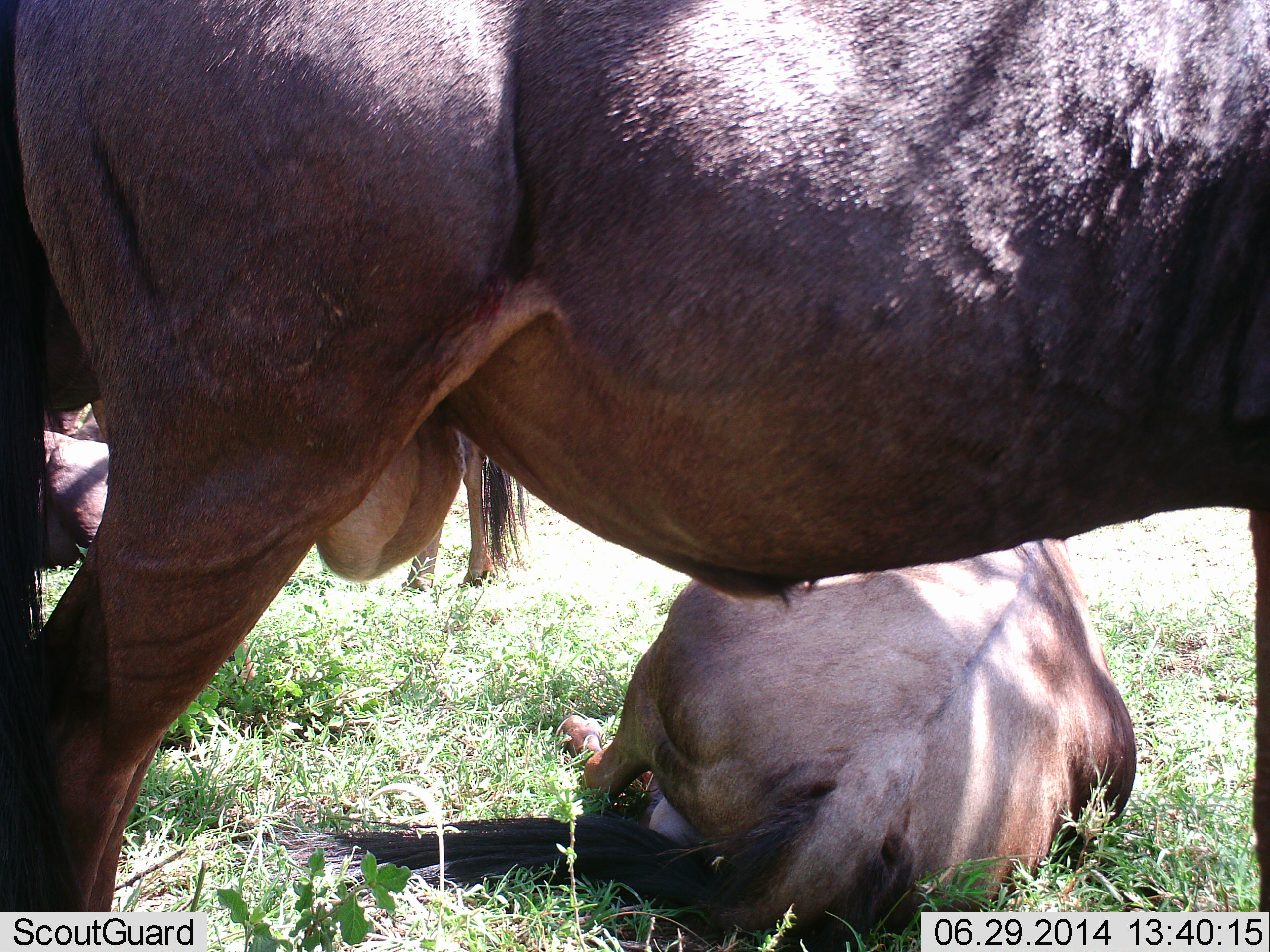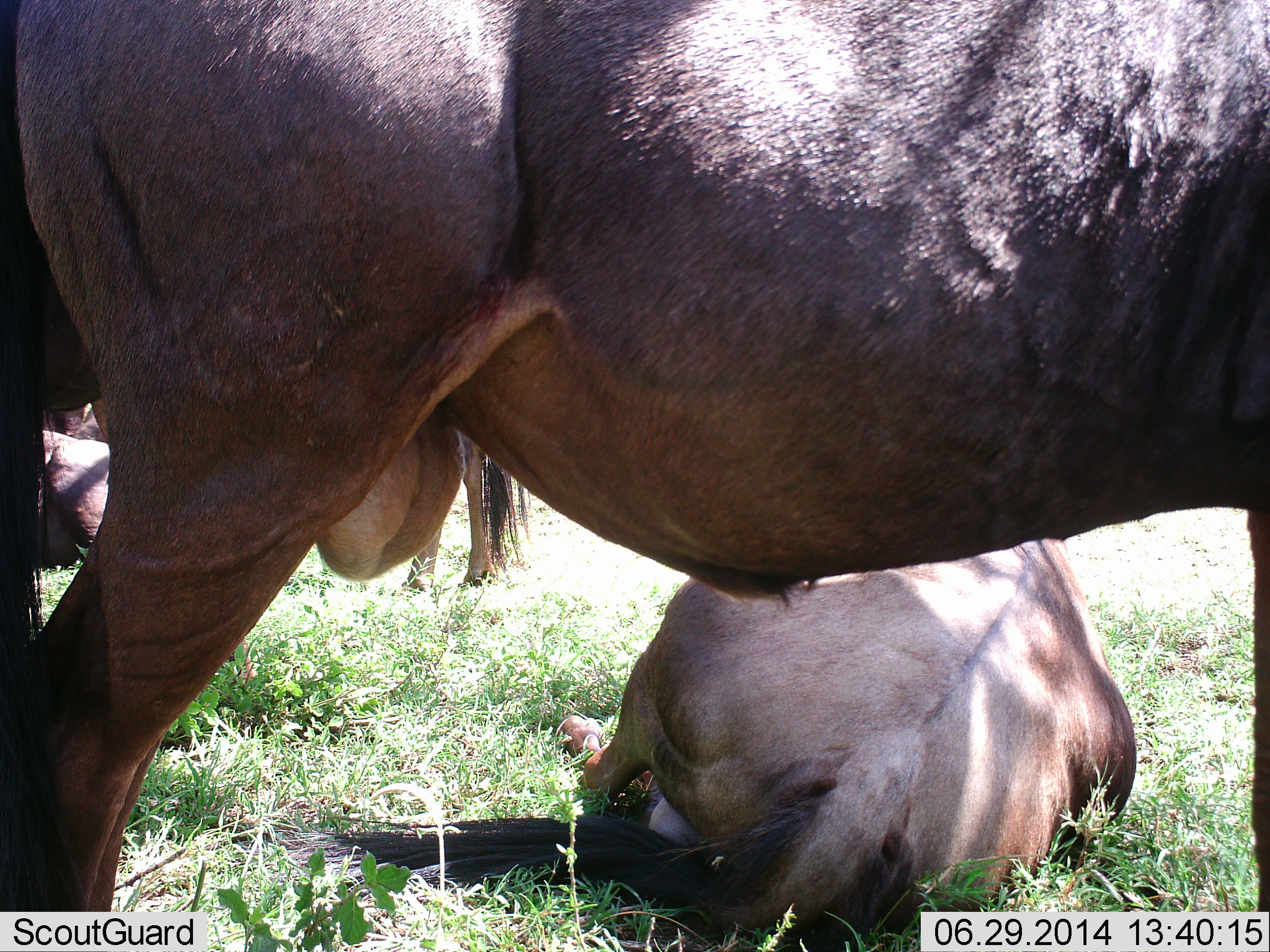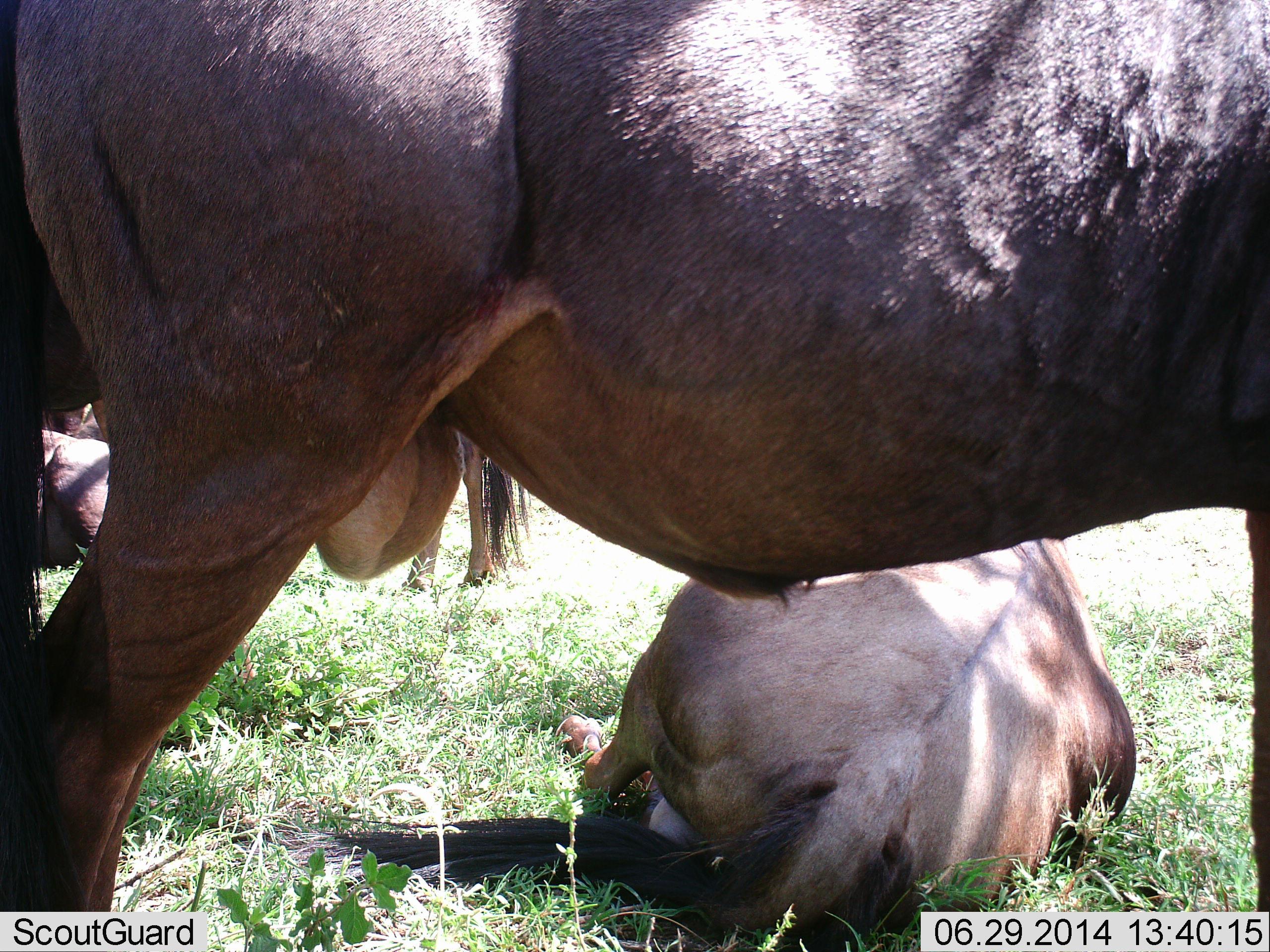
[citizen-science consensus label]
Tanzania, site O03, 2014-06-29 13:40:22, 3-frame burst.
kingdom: Animalia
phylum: Chordata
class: Mammalia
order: Artiodactyla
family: Bovidae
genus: Connochaetes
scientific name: Connochaetes taurinus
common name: blue wildebeest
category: wildebeest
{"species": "wildebeest (blue wildebeest) (Connochaetes taurinus)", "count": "3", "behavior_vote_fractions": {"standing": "82%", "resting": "96%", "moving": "2%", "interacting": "4%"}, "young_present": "6%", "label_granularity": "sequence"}